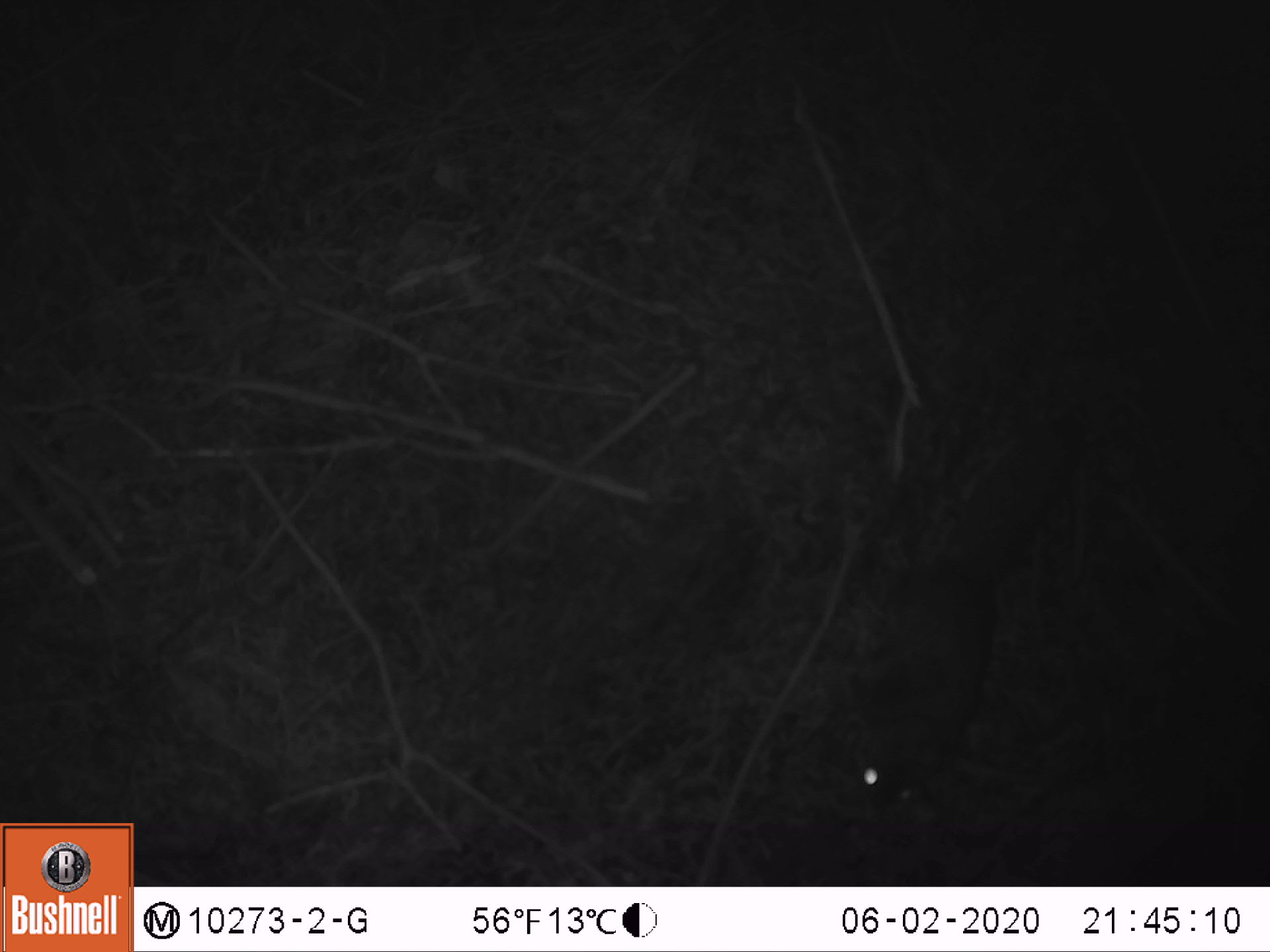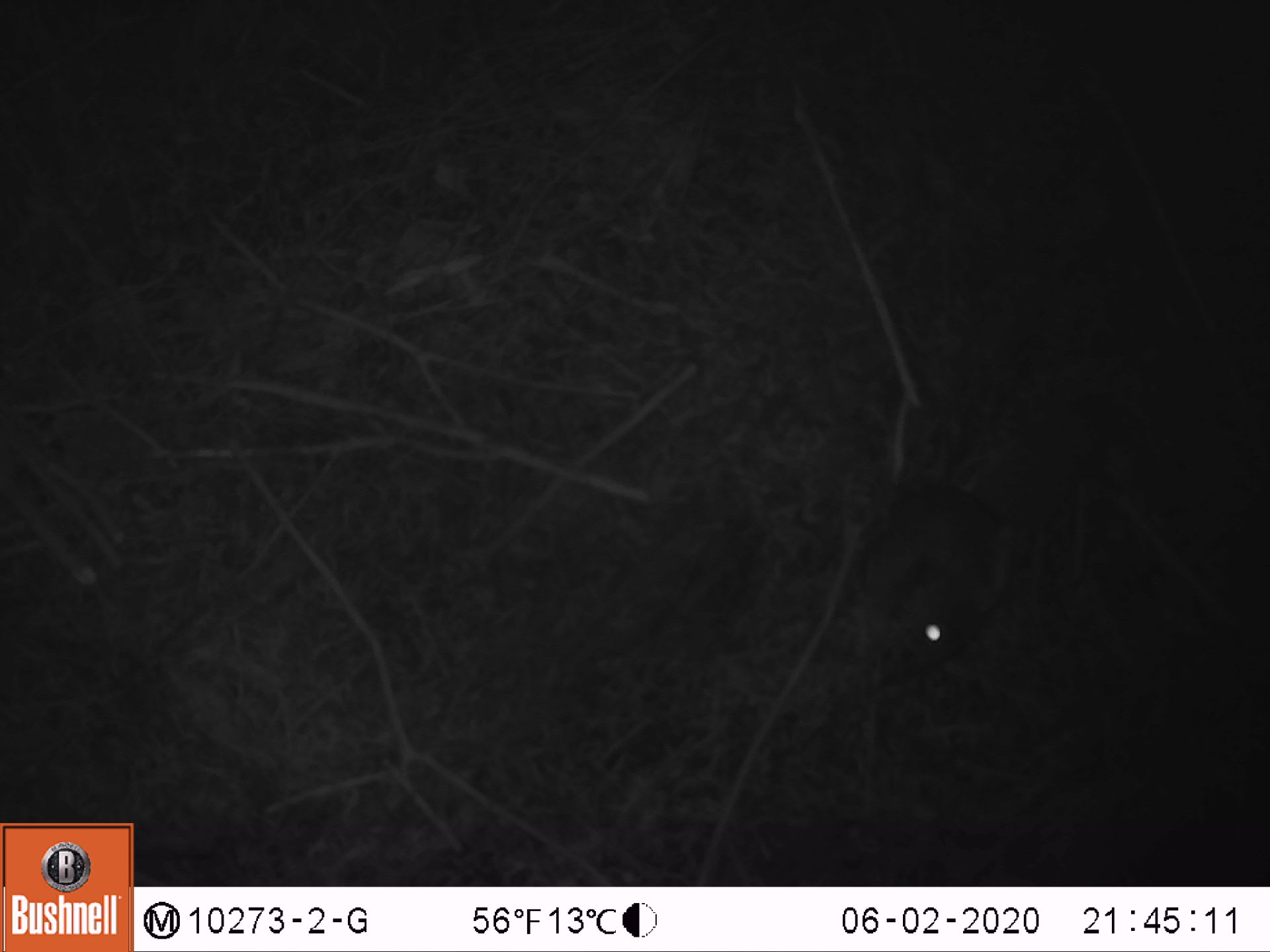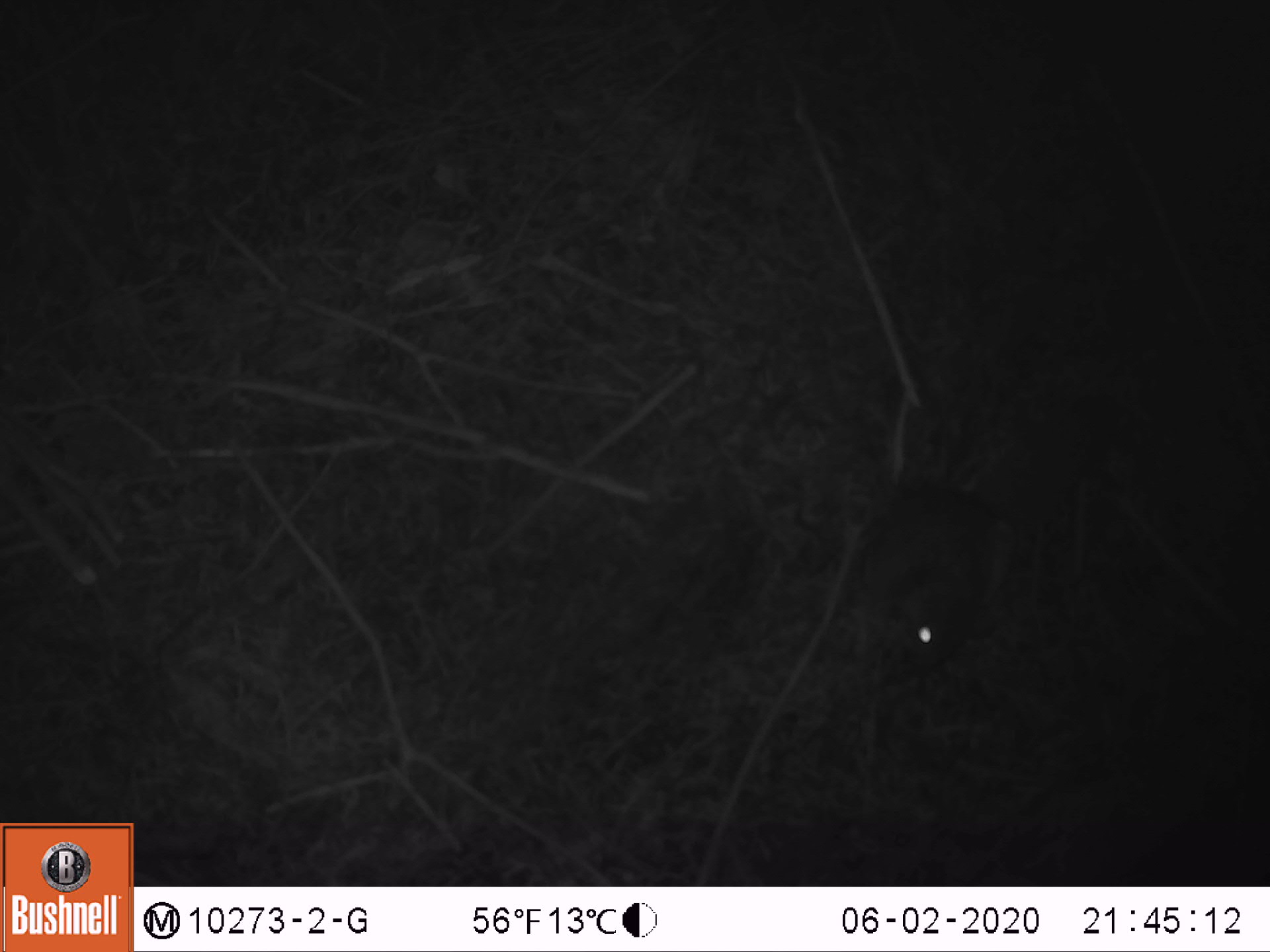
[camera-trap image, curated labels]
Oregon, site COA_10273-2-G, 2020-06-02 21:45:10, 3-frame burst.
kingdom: Animalia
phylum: Chordata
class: Mammalia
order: Rodentia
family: Sciuridae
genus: Glaucomys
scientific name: Glaucomys oregonensis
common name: humboldt's flying squirrel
Humboldt's flying squirrel (Glaucomys oregonensis).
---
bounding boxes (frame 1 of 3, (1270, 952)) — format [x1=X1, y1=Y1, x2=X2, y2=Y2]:
humboldt's flying squirrel: [x1=833, y1=386, x2=1105, y2=826]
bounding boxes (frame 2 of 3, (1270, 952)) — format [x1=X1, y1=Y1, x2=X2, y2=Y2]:
humboldt's flying squirrel: [x1=847, y1=372, x2=1133, y2=681]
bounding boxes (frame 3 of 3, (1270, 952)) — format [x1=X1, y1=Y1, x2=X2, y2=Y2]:
humboldt's flying squirrel: [x1=819, y1=390, x2=1123, y2=698]